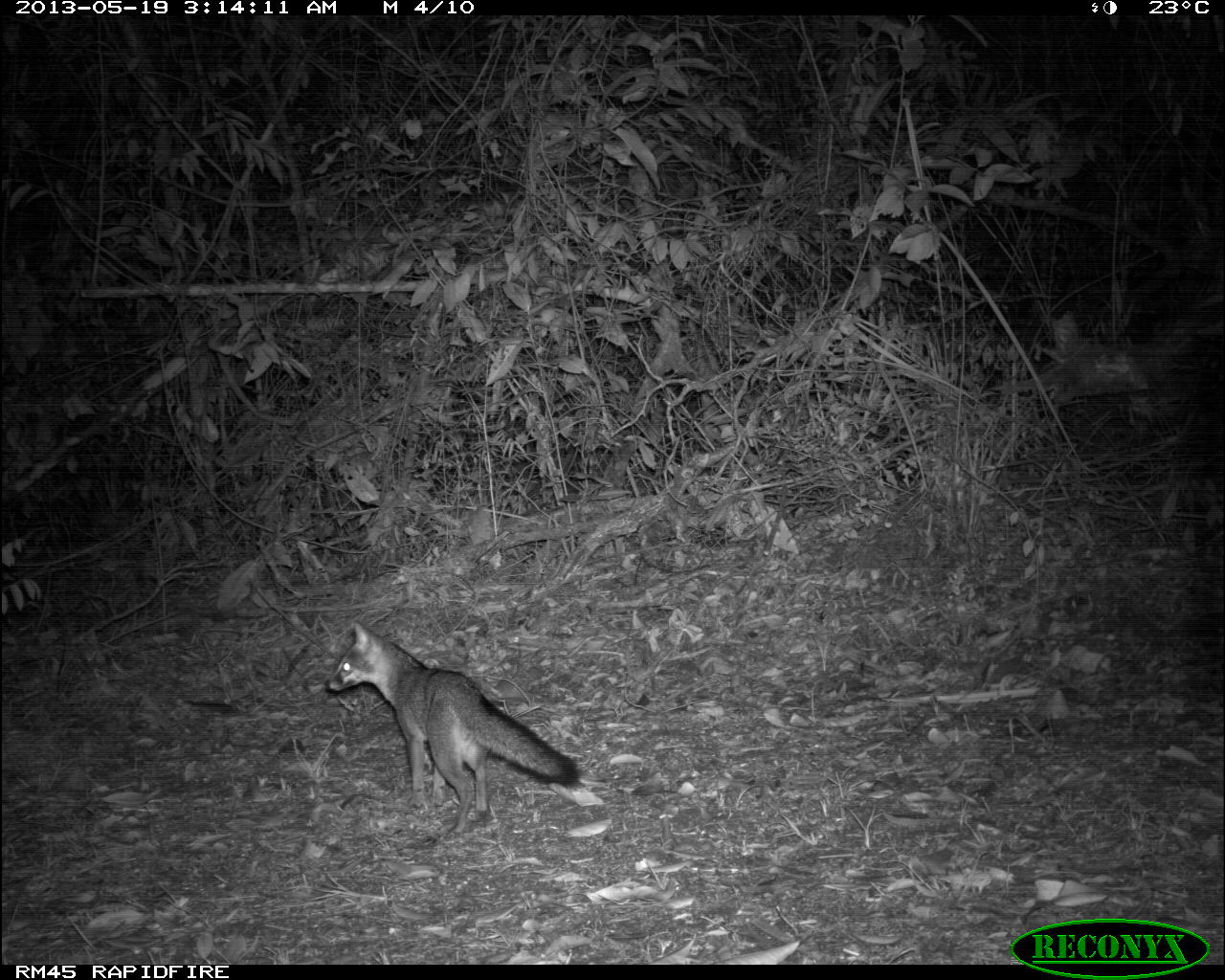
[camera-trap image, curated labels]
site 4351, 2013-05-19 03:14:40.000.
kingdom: Animalia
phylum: Chordata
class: Mammalia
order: Carnivora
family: Canidae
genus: Urocyon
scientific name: Urocyon cinereoargenteus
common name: gray fox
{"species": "Urocyon cinereoargenteus (gray fox)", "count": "1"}